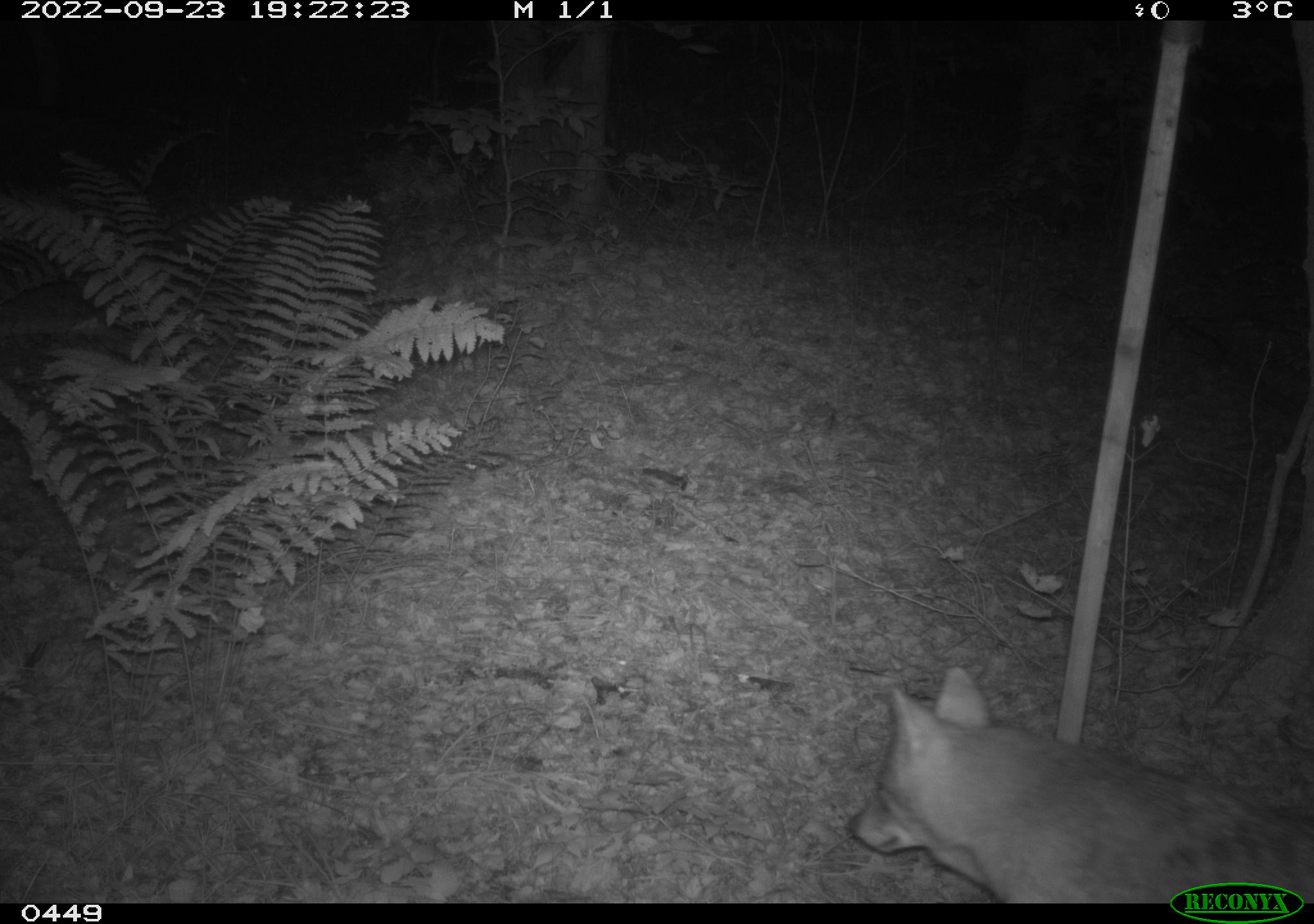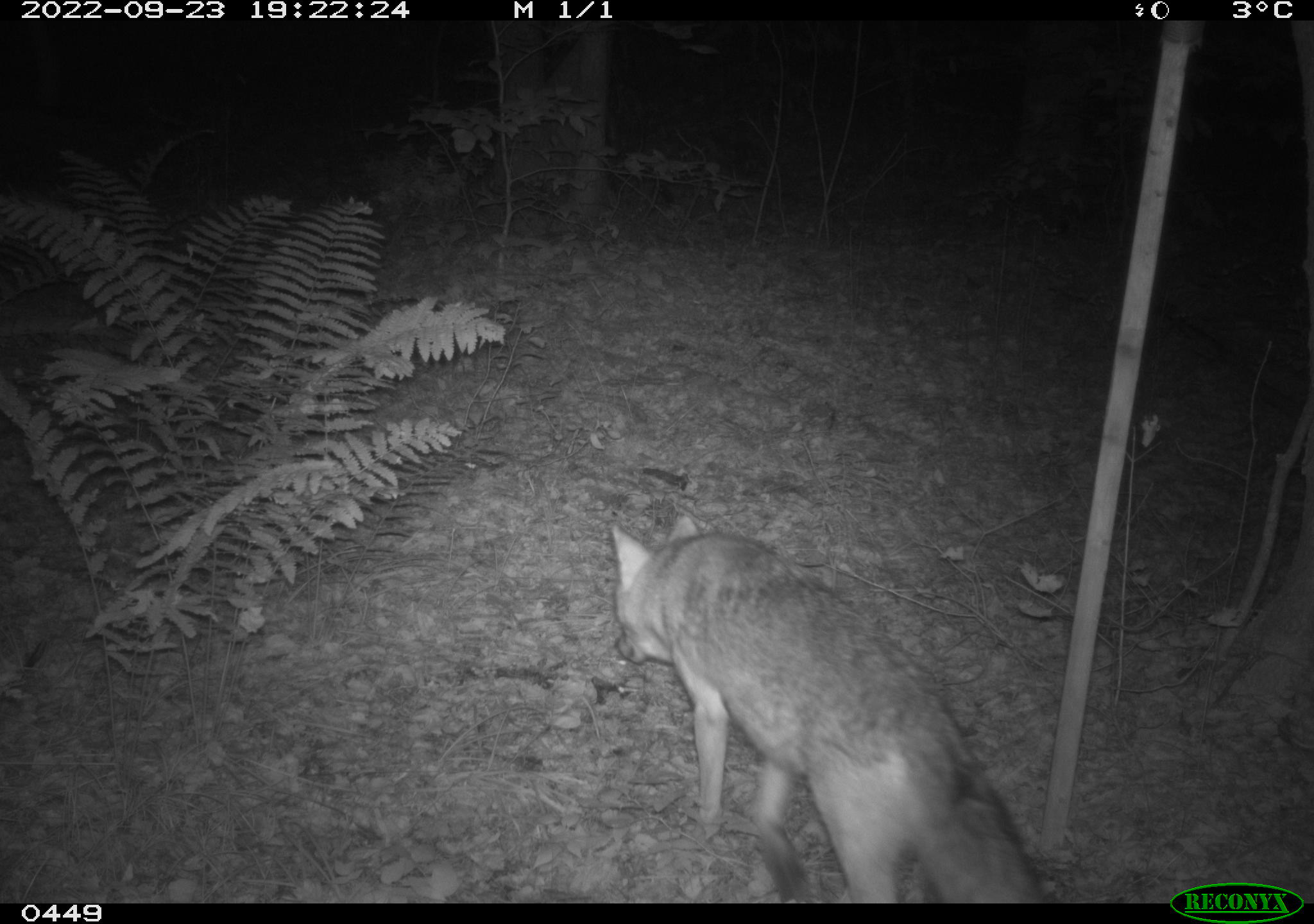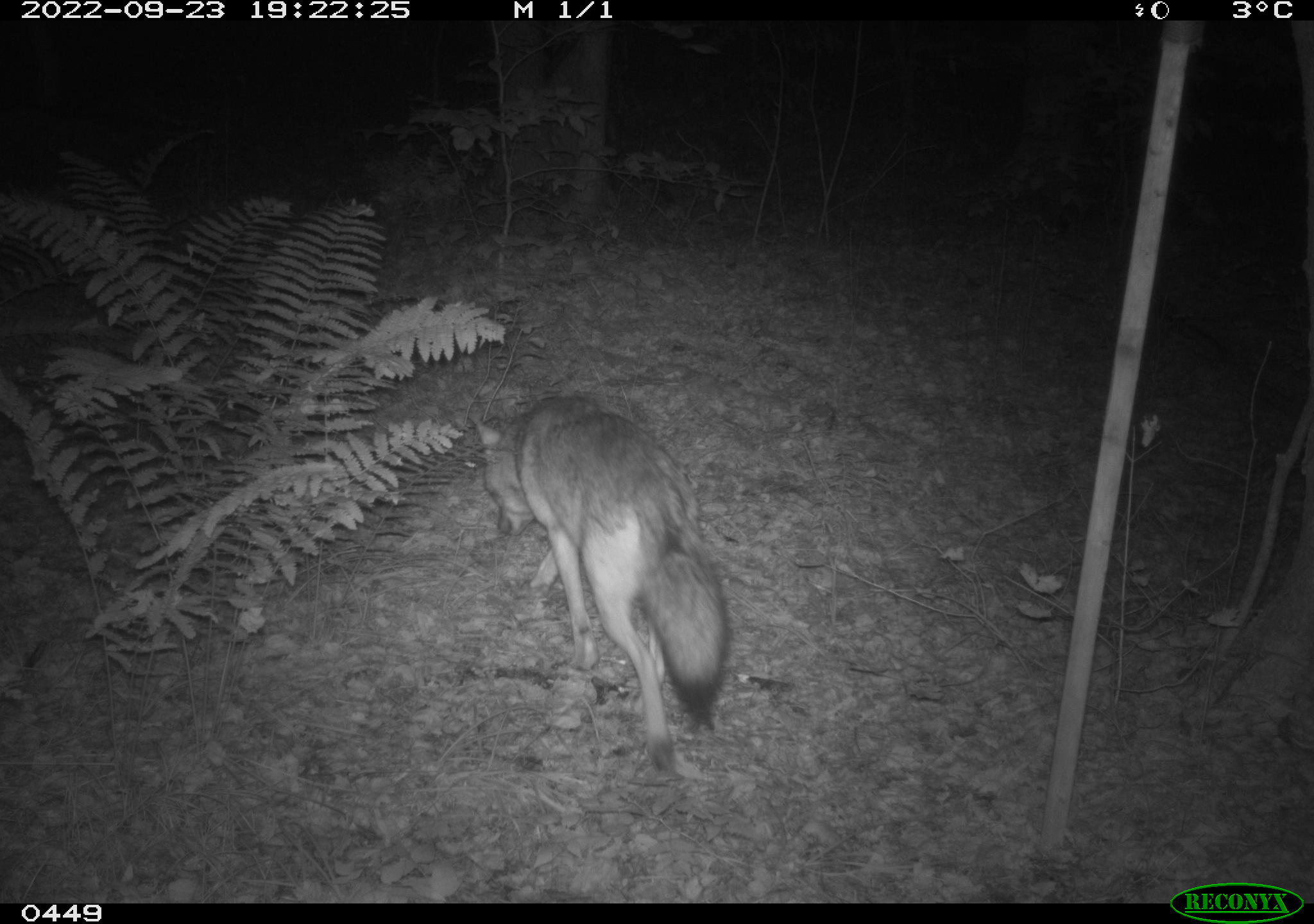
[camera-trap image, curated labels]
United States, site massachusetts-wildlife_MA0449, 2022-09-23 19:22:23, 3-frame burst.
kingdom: Animalia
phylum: Chordata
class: Mammalia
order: Carnivora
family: Canidae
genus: Canis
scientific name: Canis latrans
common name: coyote